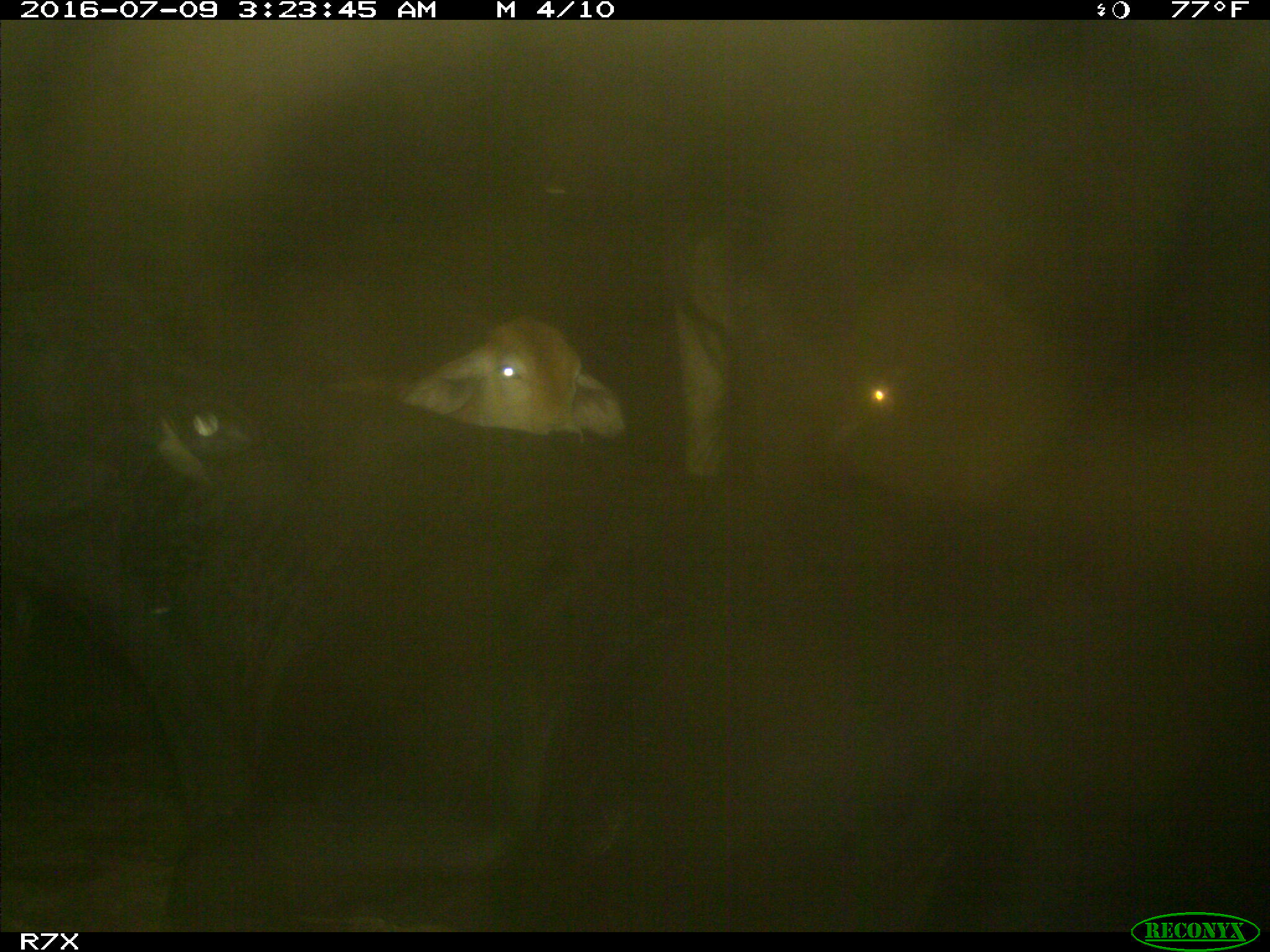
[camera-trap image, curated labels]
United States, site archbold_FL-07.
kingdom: Animalia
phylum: Chordata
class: Mammalia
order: Artiodactyla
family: Bovidae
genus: Bos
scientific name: Bos taurus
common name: domestic cow